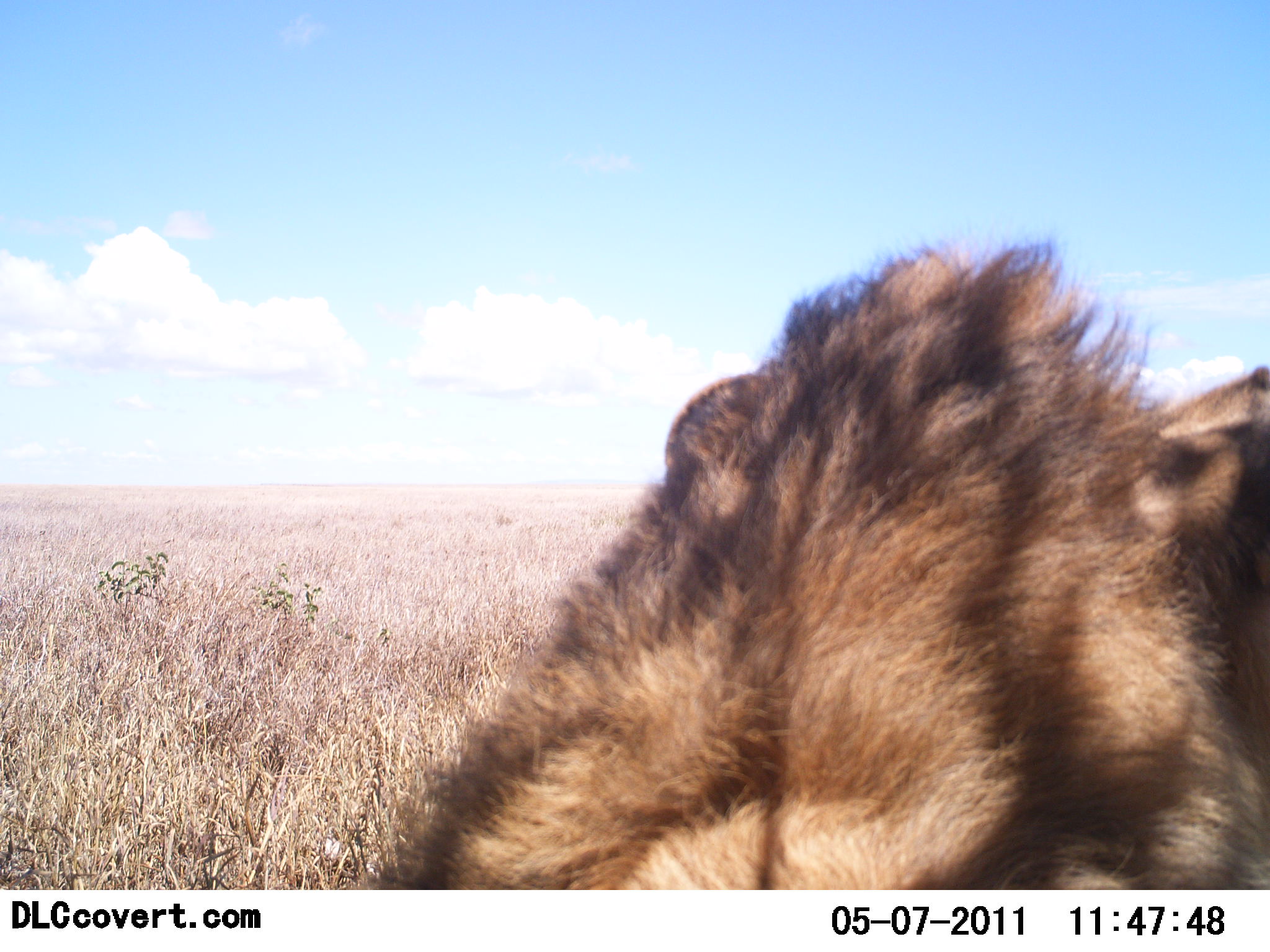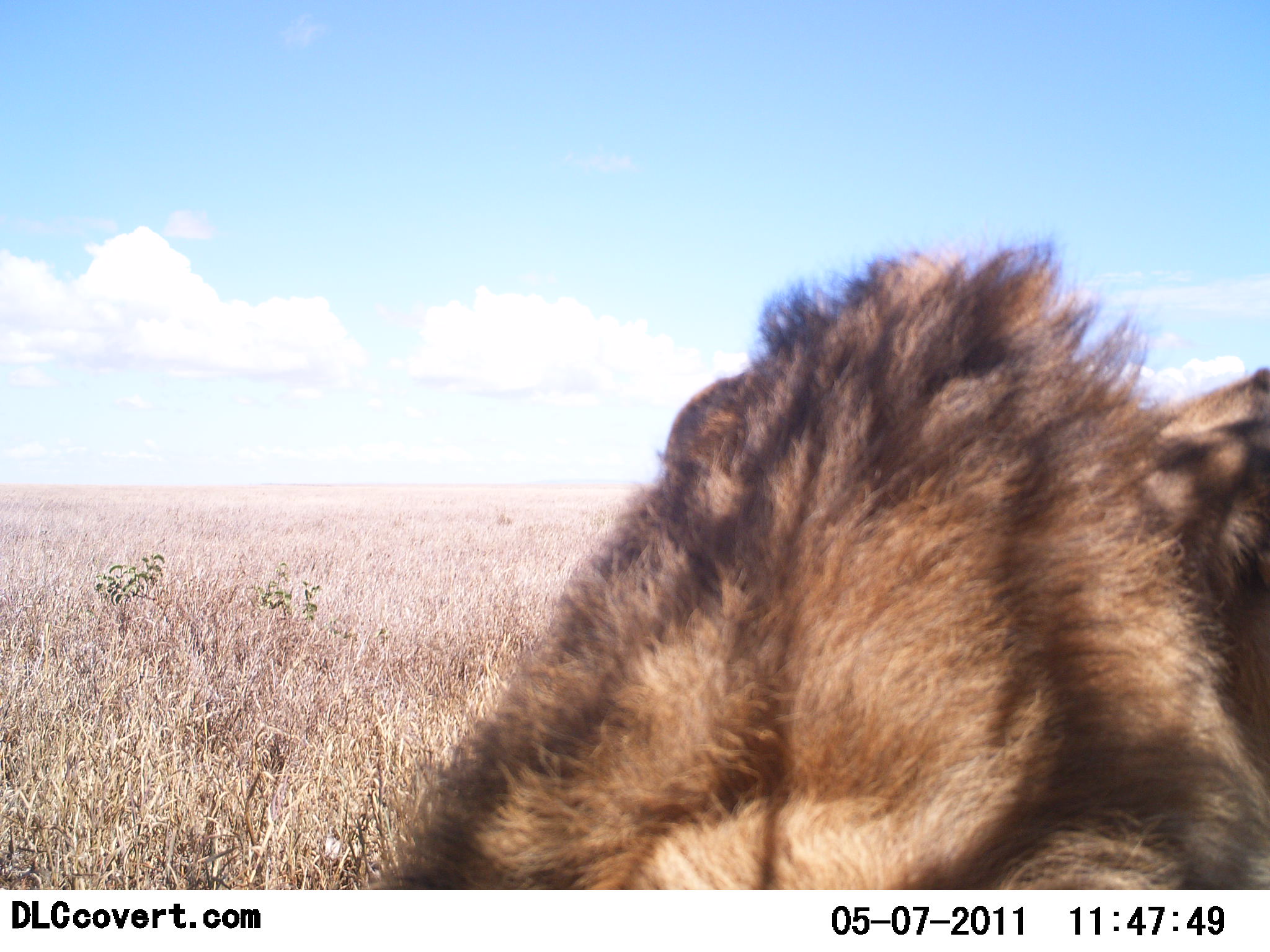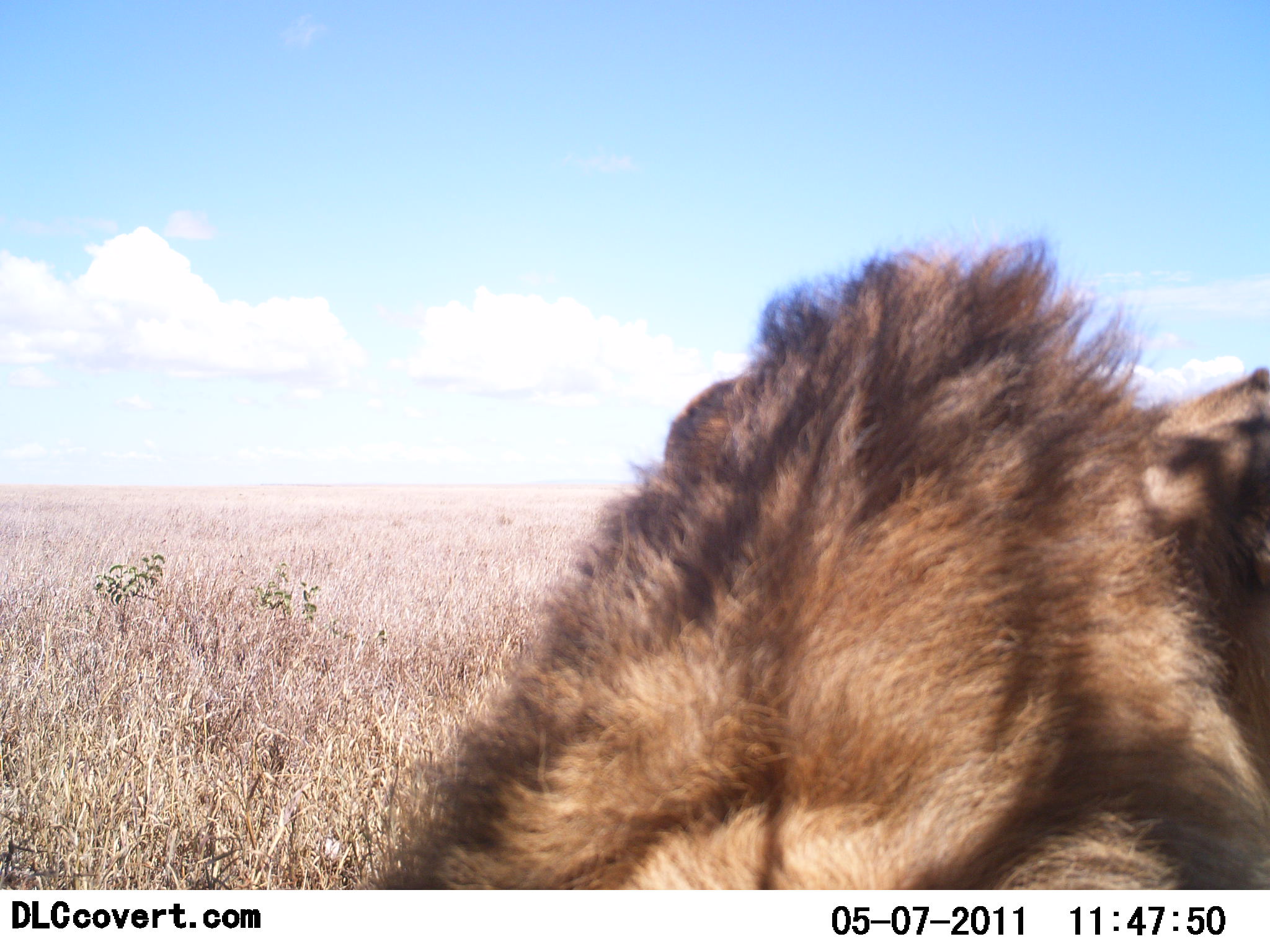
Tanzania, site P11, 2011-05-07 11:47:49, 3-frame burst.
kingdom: Animalia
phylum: Chordata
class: Mammalia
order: Carnivora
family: Felidae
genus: Panthera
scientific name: Panthera leo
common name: lion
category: lionmale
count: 1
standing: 25%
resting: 75%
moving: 0%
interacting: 0%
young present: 0%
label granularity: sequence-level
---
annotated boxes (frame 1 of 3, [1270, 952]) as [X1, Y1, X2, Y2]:
animal: [393, 234, 1270, 891]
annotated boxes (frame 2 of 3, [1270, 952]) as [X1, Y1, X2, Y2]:
animal: [359, 231, 1270, 891]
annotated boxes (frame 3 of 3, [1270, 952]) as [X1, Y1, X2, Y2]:
animal: [342, 229, 1270, 891]